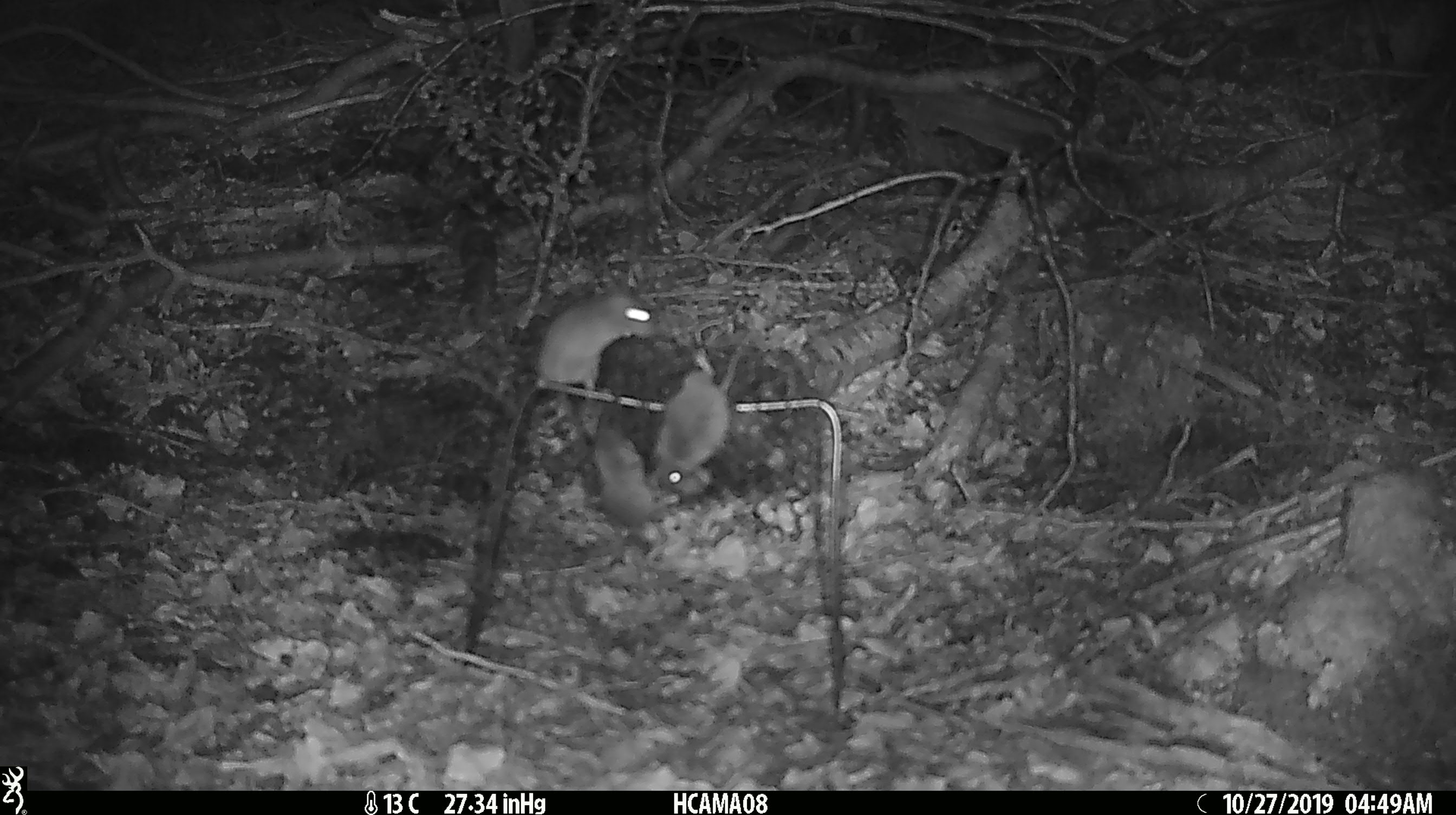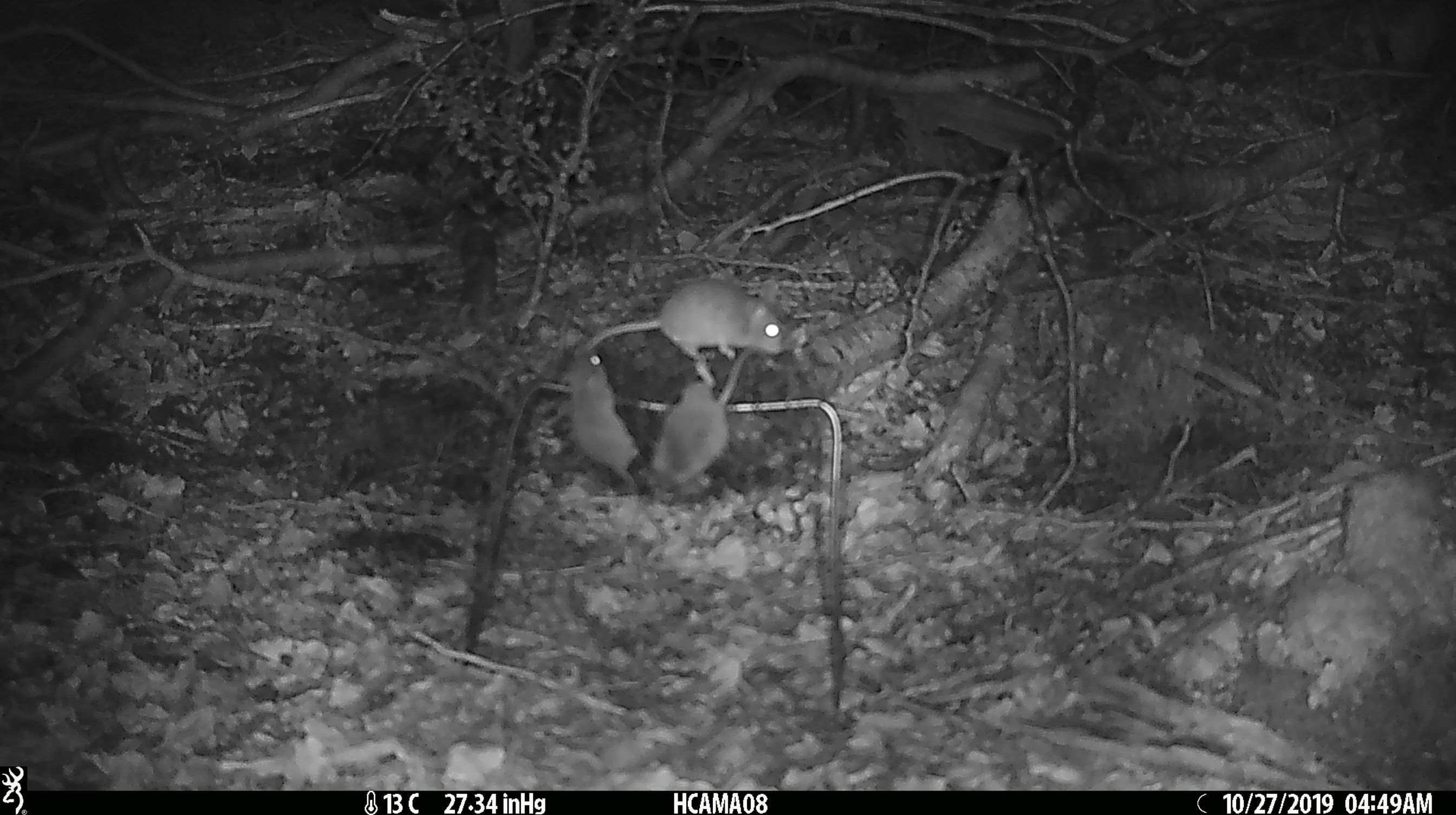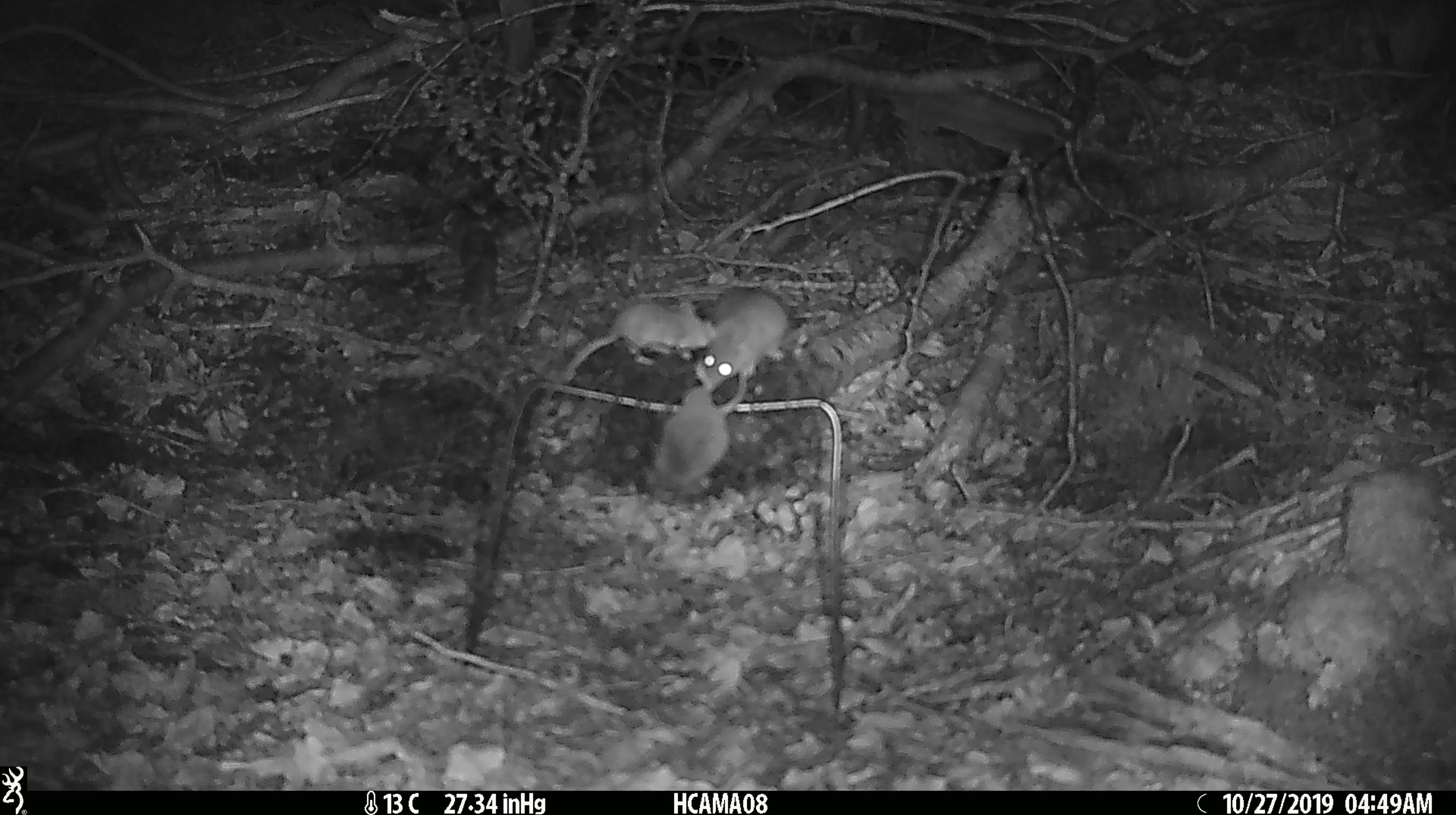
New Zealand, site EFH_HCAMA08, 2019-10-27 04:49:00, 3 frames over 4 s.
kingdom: Animalia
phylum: Chordata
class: Mammalia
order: Rodentia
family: Muridae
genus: Mus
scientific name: Mus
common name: mouse